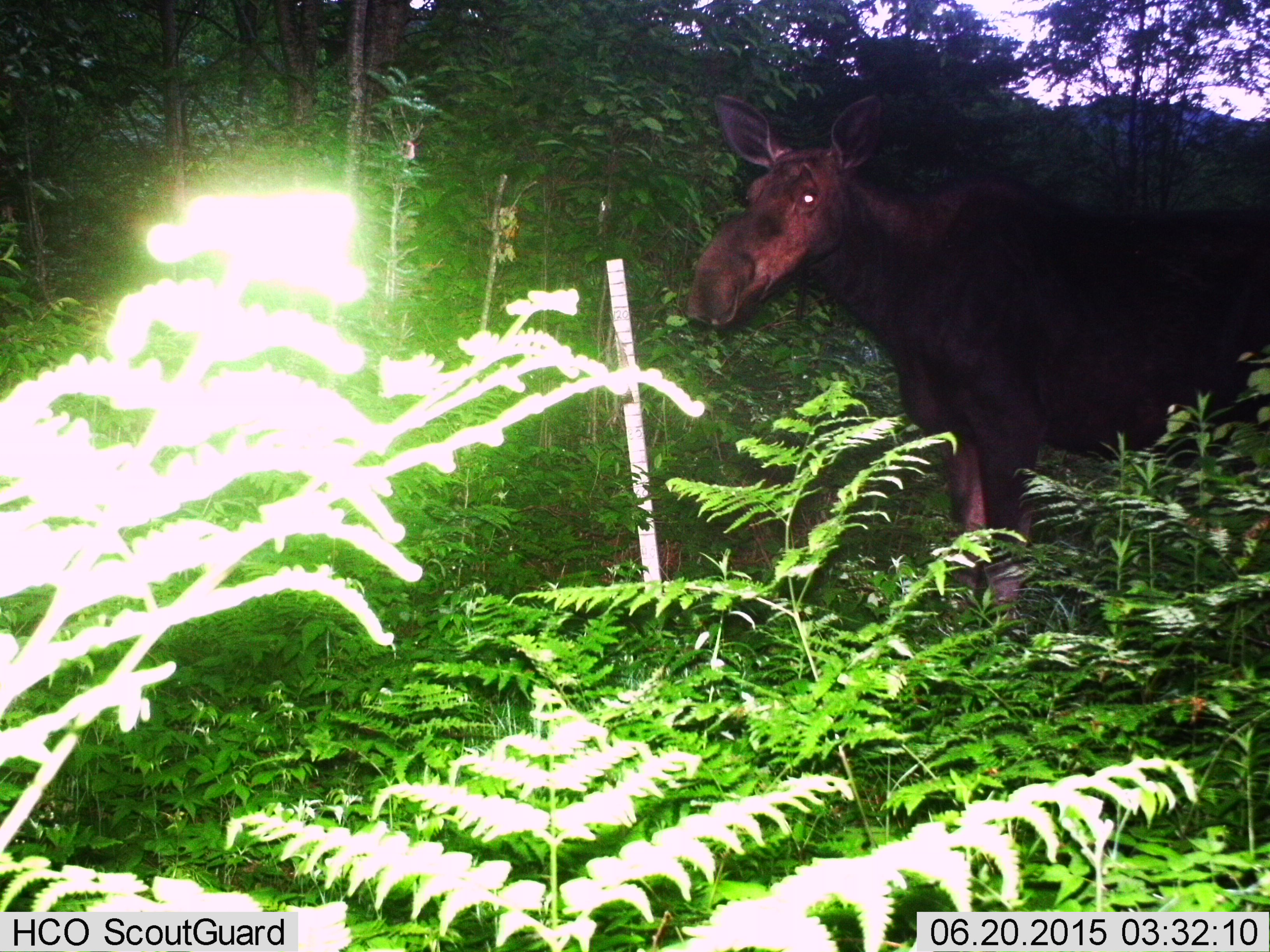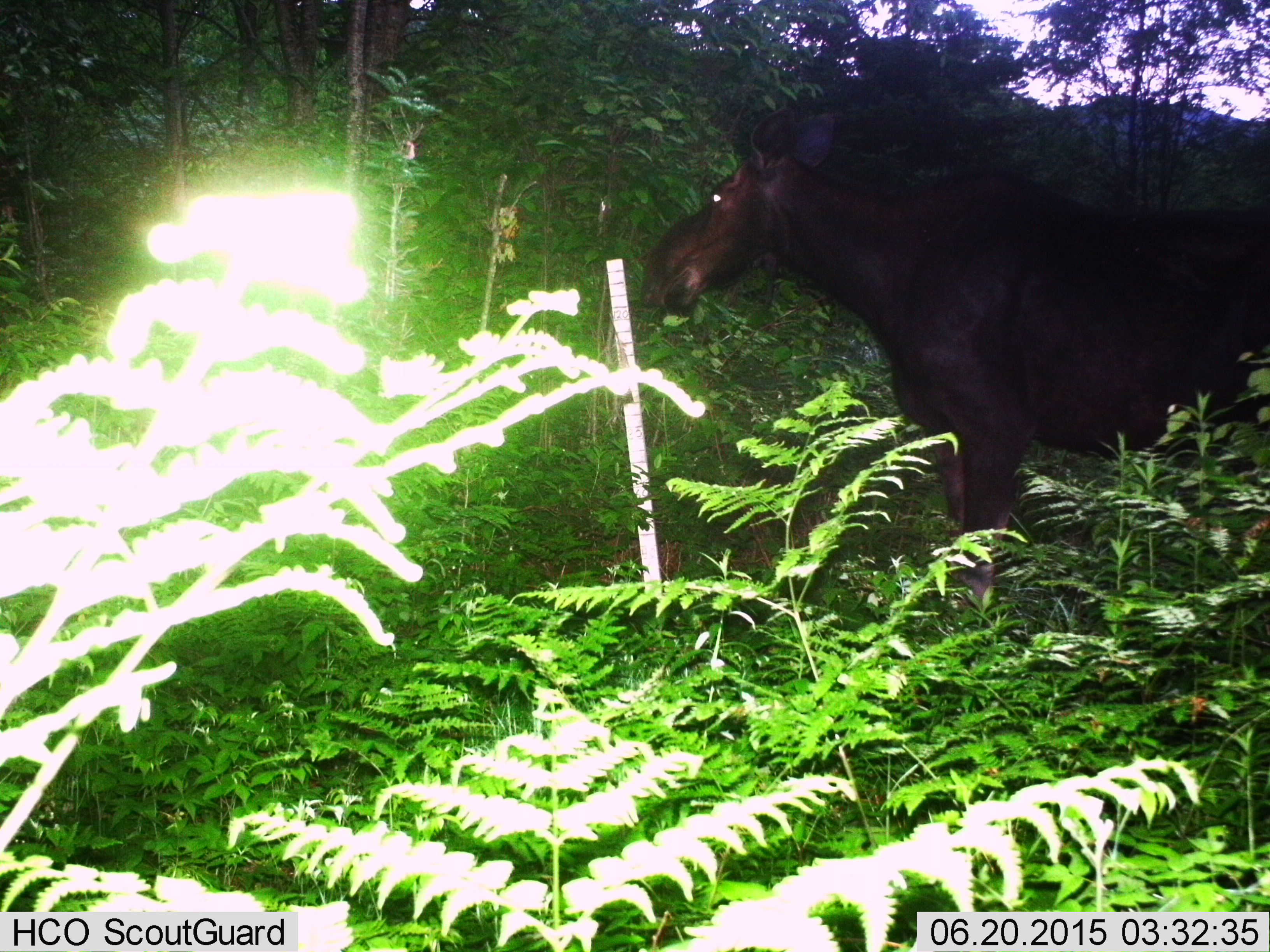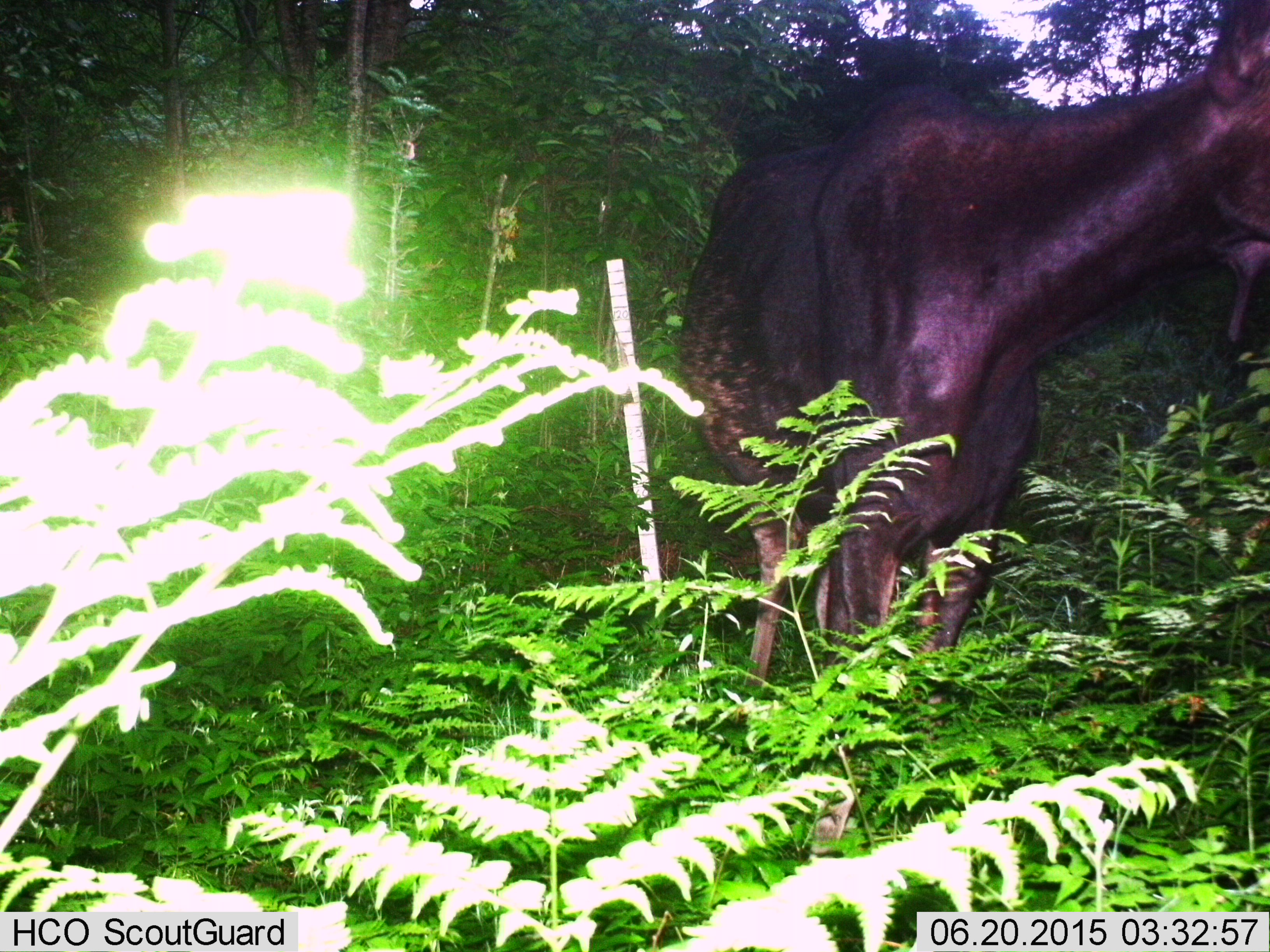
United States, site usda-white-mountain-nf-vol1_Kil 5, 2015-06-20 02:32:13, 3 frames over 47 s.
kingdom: Animalia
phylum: Chordata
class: Mammalia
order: Artiodactyla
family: Cervidae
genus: Alces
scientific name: Alces alces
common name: moose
Moose (Alces alces).